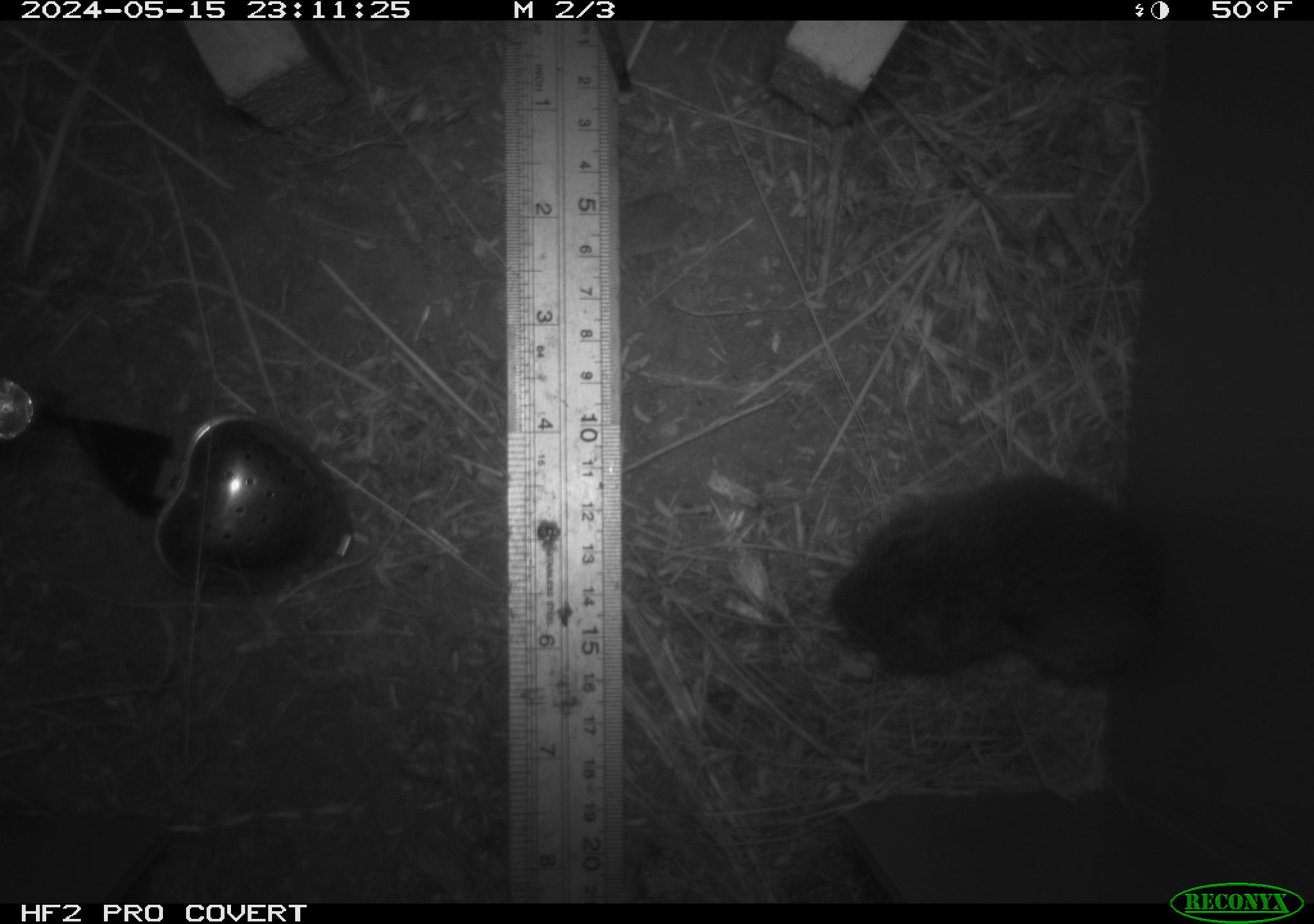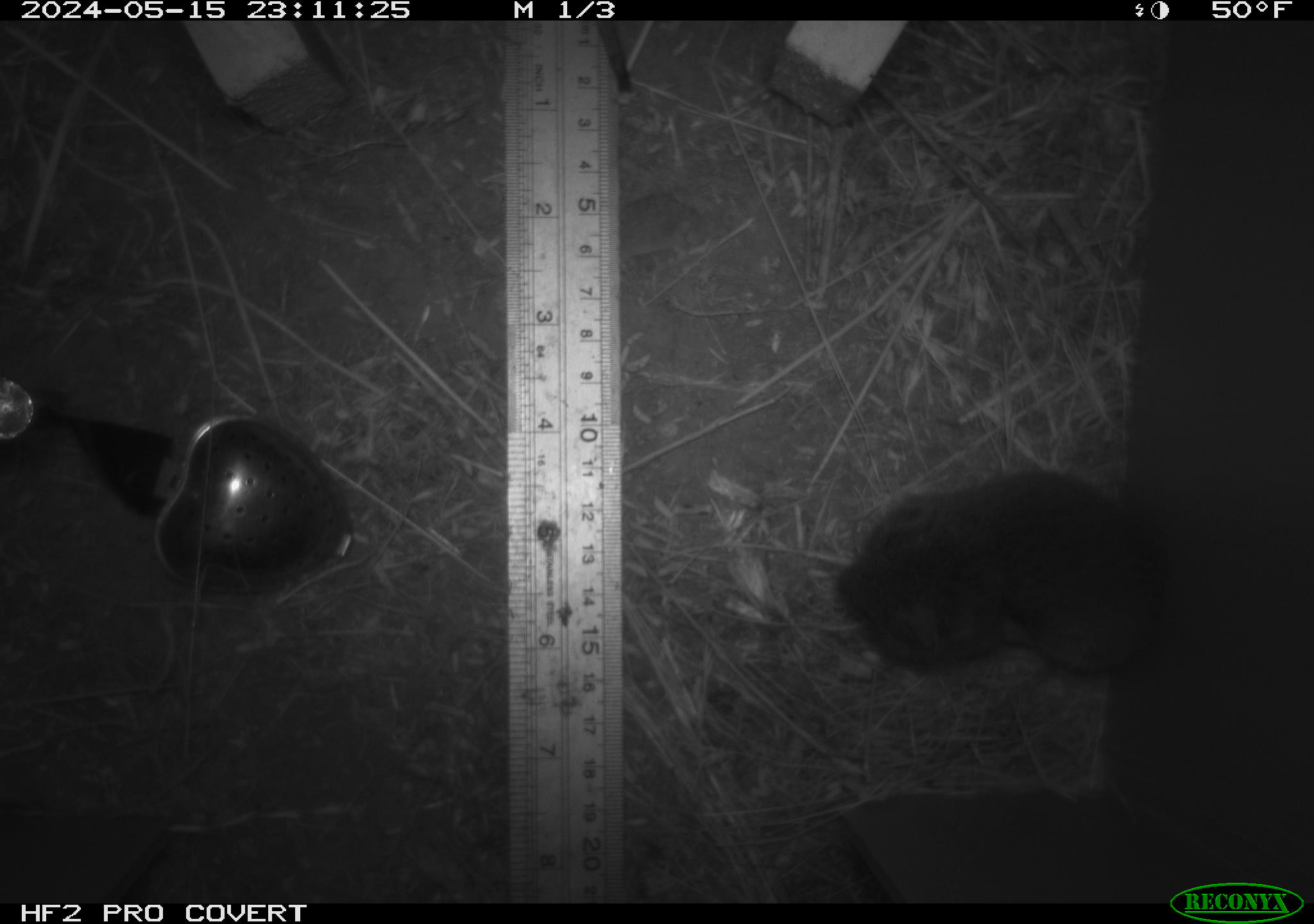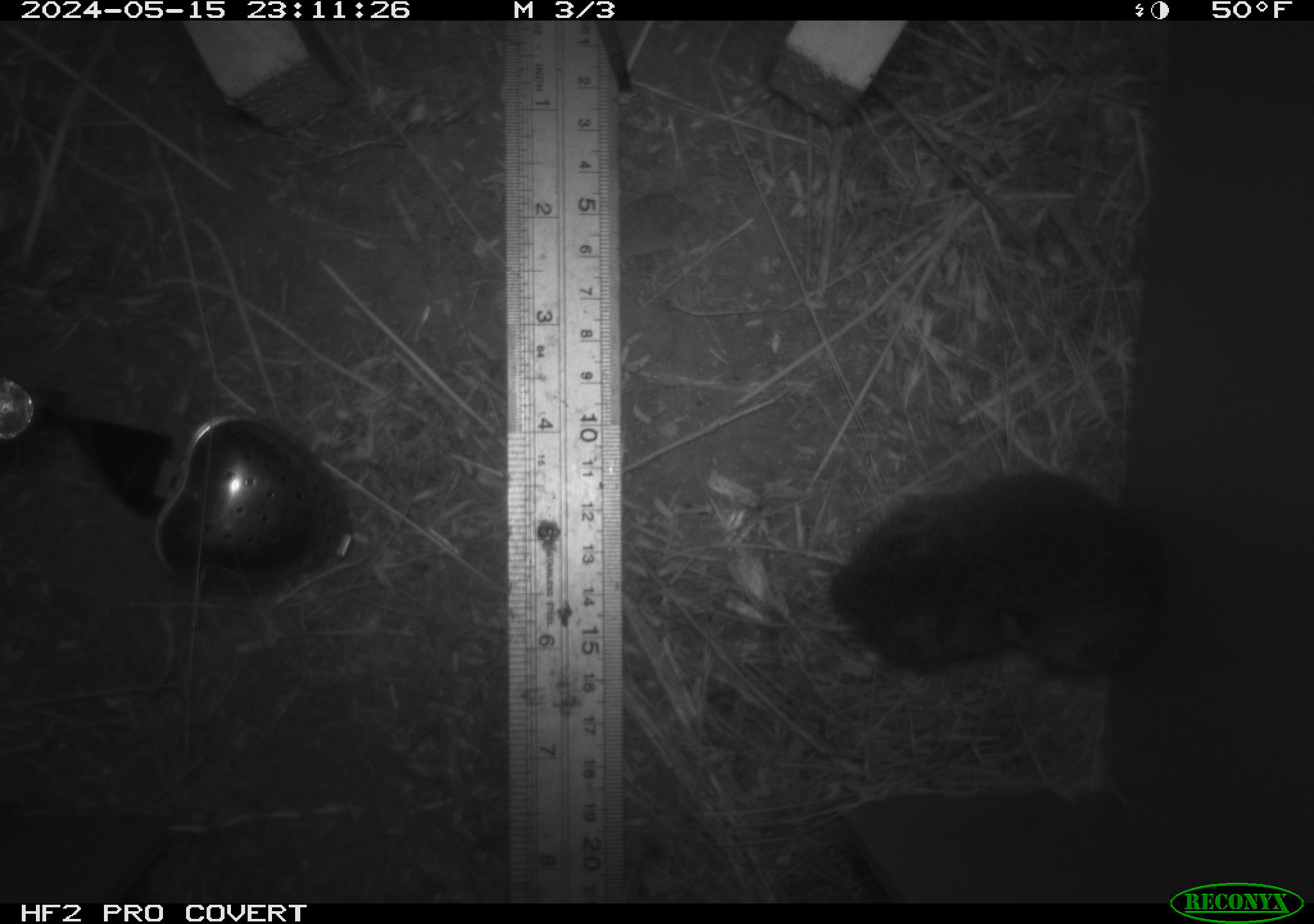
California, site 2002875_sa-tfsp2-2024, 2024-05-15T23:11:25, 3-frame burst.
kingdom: Animalia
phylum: Chordata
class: Mammalia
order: Rodentia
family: Cricetidae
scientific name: Arvicolinae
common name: voles, lemmings, and muskrats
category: arvicolinae subfamily